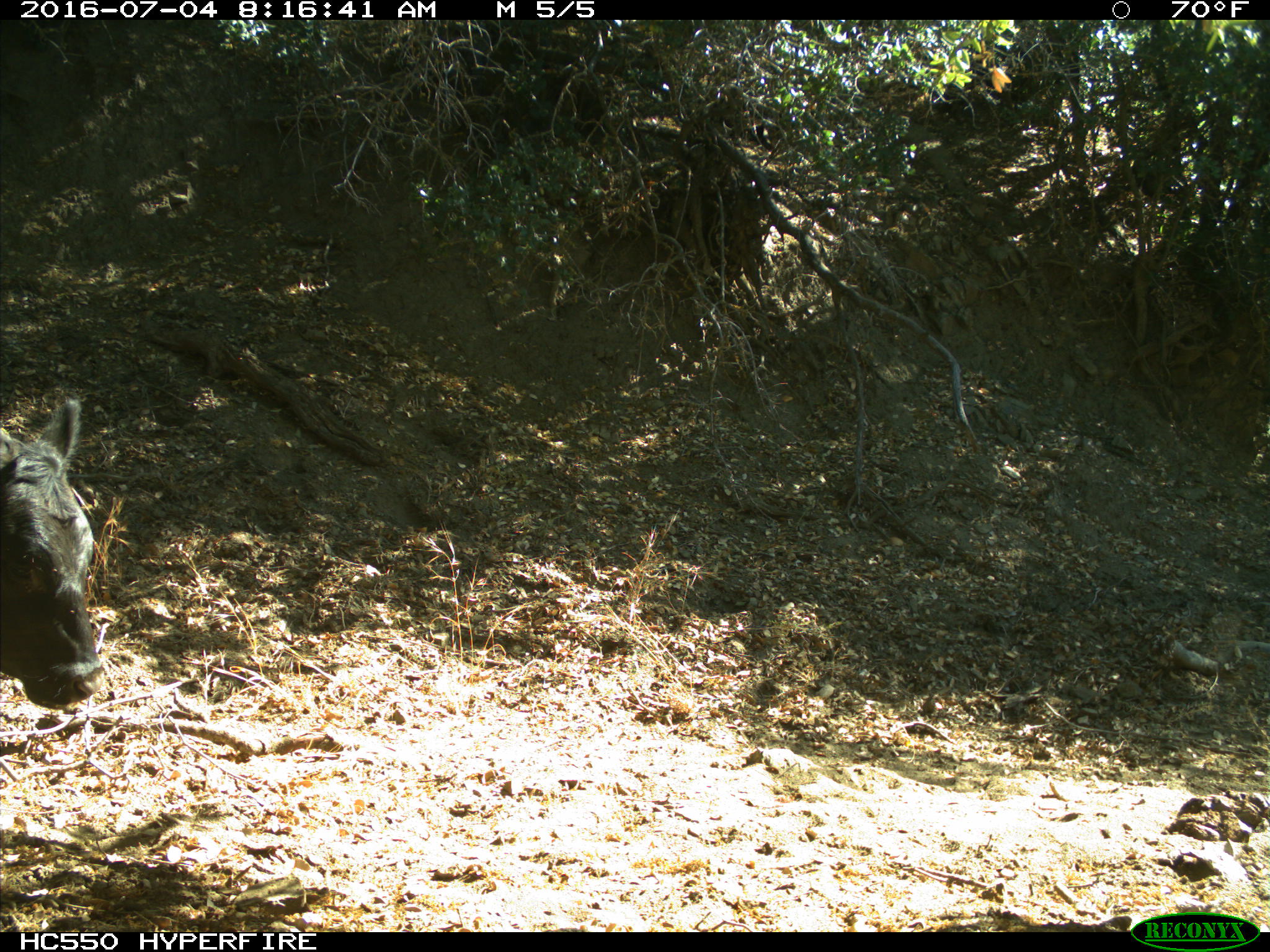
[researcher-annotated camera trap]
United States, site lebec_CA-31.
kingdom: Animalia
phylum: Chordata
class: Mammalia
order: Artiodactyla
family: Bovidae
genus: Bos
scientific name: Bos taurus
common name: domestic cow